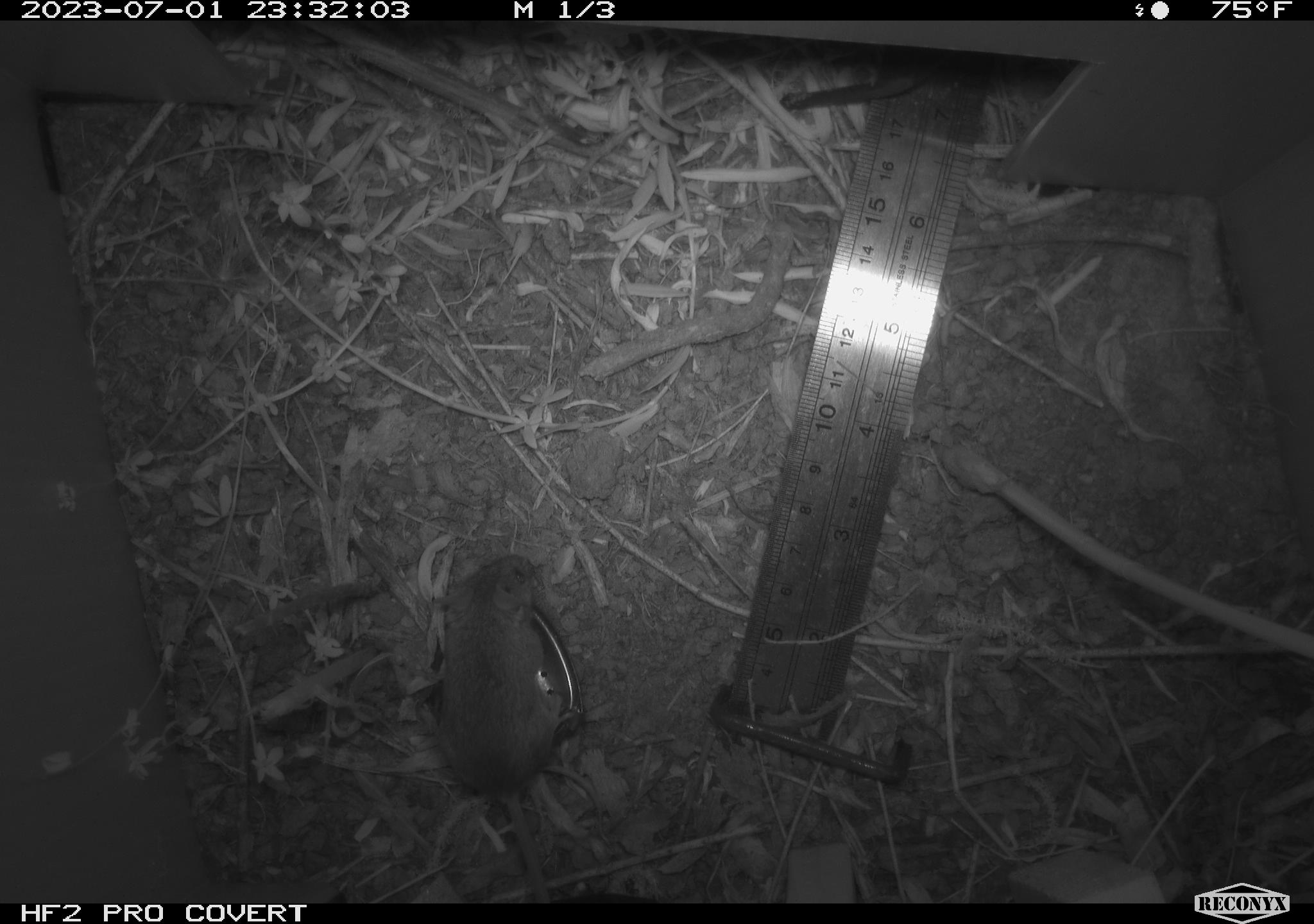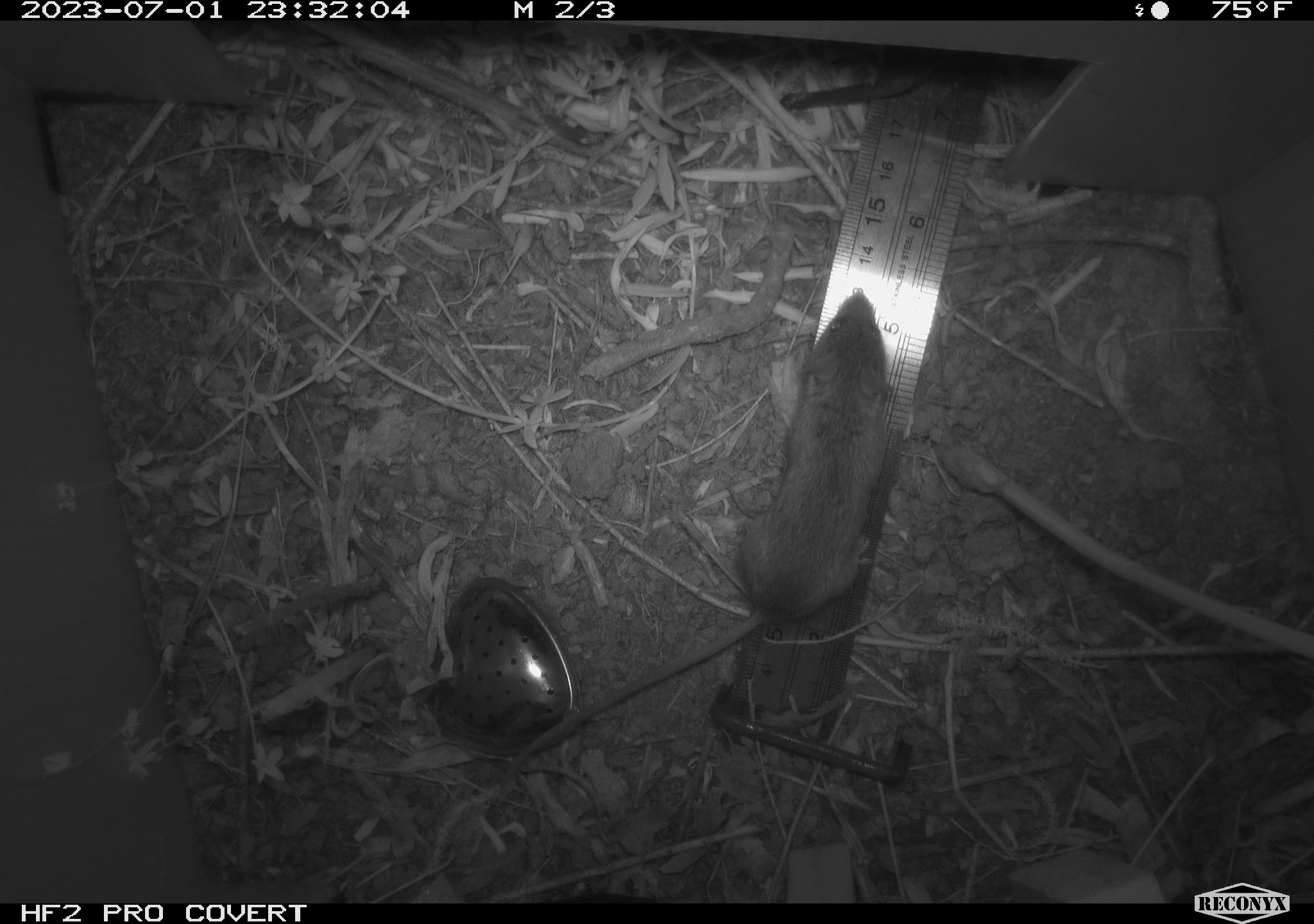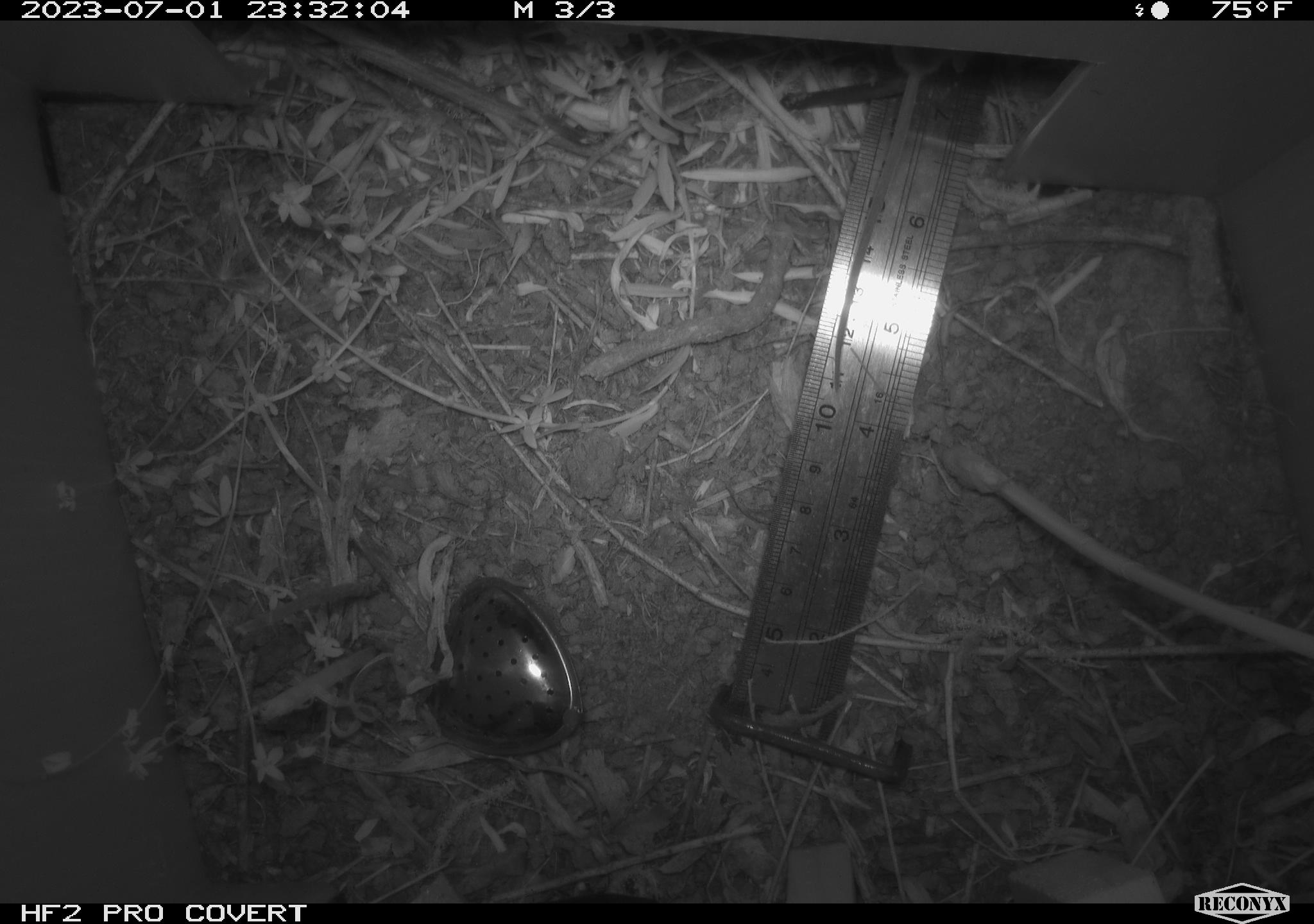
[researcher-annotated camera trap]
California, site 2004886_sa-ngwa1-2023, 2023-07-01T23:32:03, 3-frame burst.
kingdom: Animalia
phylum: Chordata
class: Mammalia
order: Rodentia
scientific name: Rodentia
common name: mouse species